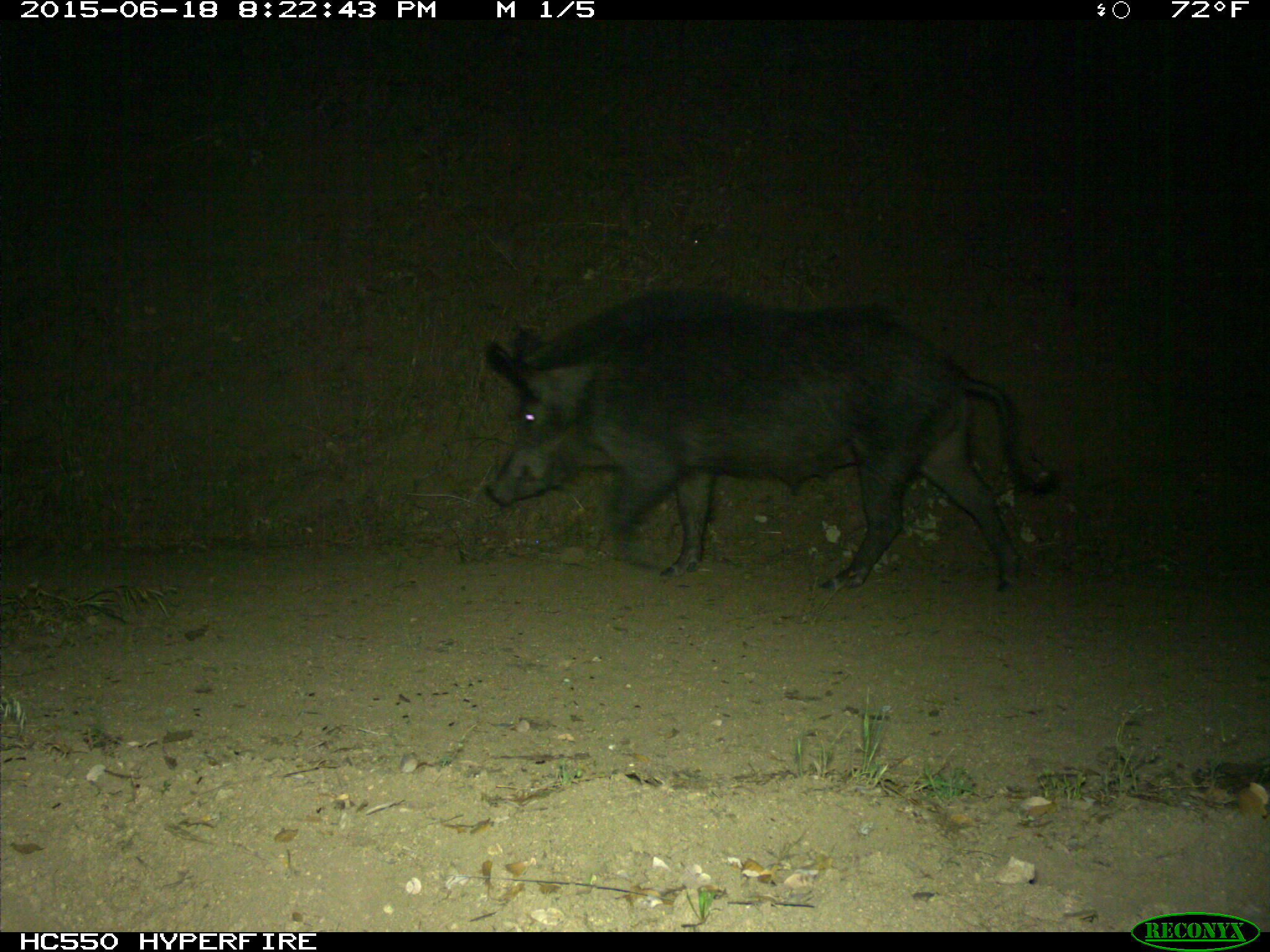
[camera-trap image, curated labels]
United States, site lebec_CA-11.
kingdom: Animalia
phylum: Chordata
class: Mammalia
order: Artiodactyla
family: Suidae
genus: Sus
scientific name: Sus scrofa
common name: wild boar